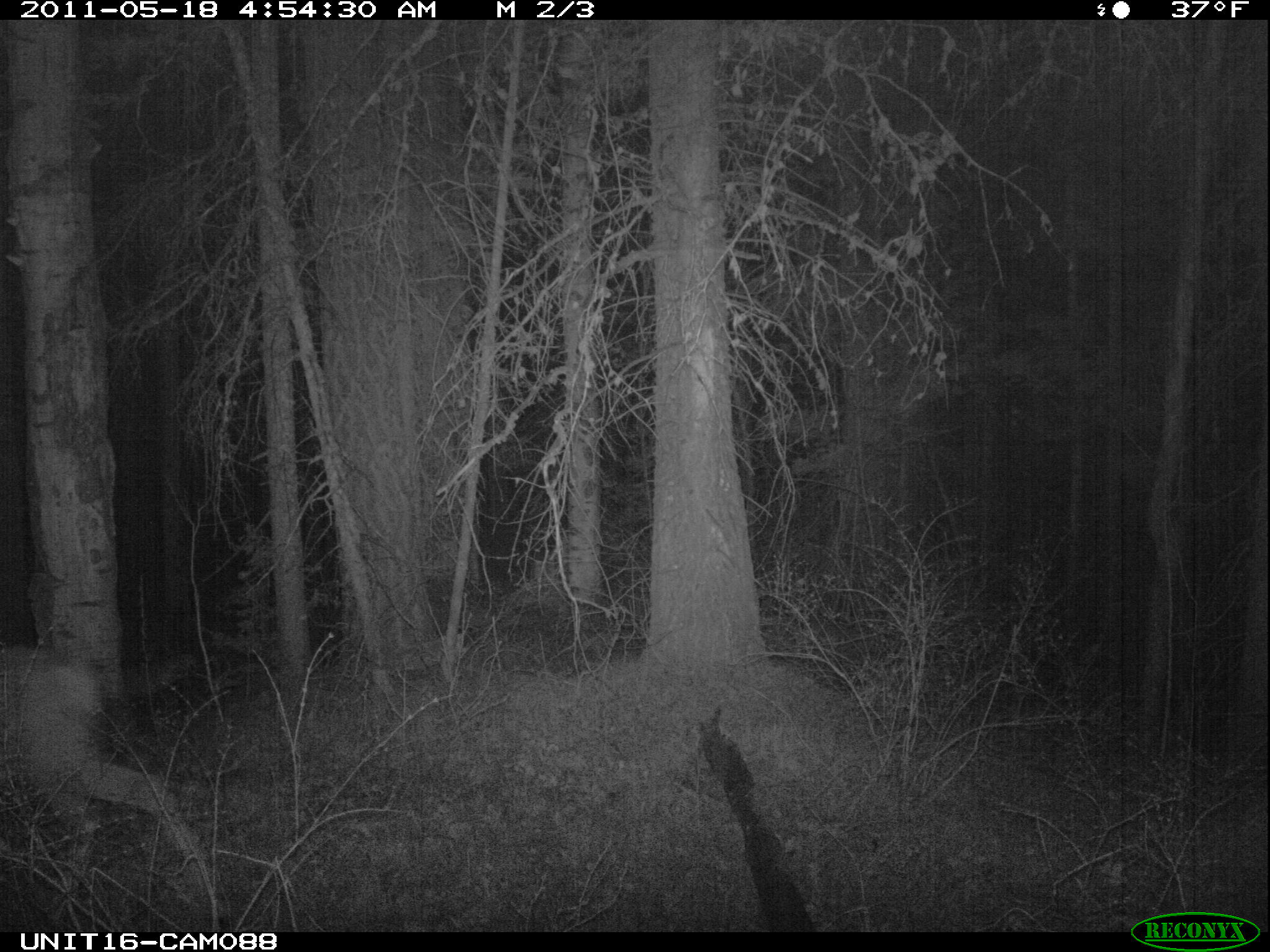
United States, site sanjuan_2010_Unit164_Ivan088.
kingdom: Animalia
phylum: Chordata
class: Mammalia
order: Artiodactyla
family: Cervidae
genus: Odocoileus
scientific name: Odocoileus hemionus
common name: mule deer